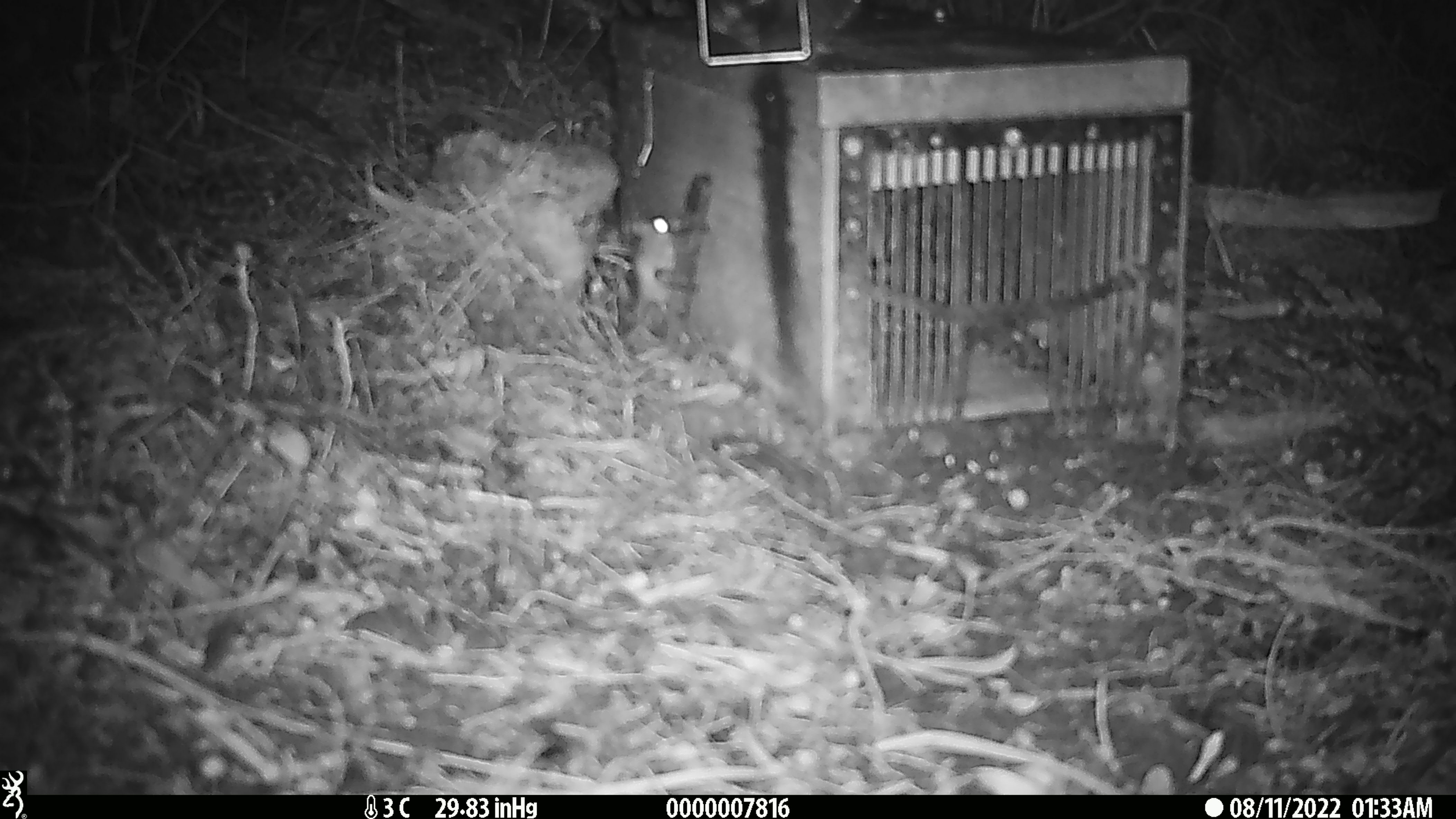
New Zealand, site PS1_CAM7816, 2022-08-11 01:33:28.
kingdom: Animalia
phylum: Chordata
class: Mammalia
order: Rodentia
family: Muridae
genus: Mus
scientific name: Mus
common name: mouse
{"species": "mouse (Mus)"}